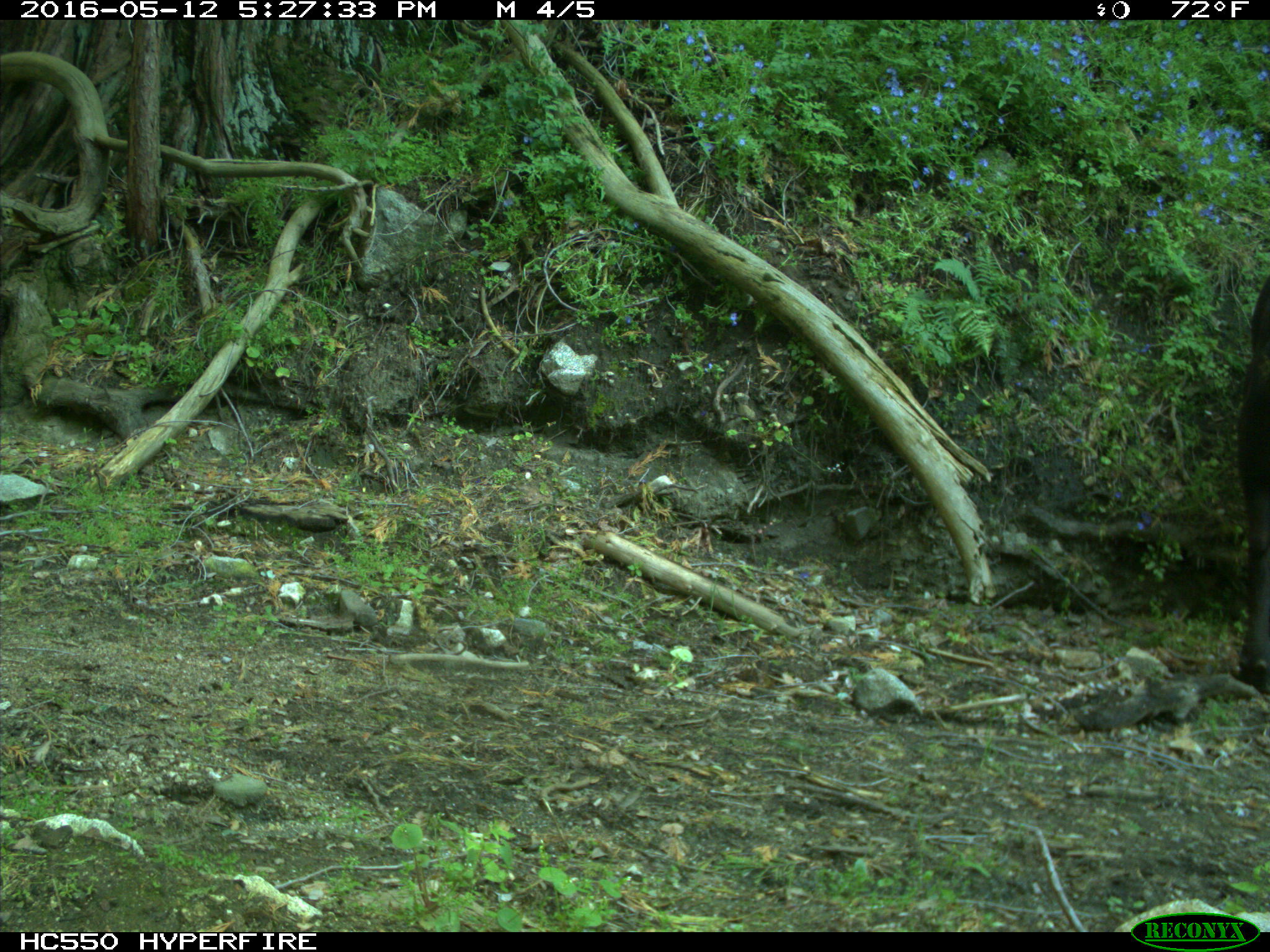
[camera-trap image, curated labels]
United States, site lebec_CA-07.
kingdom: Animalia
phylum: Chordata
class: Mammalia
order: Artiodactyla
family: Bovidae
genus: Bos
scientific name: Bos taurus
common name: domestic cow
Bos taurus (domestic cow).